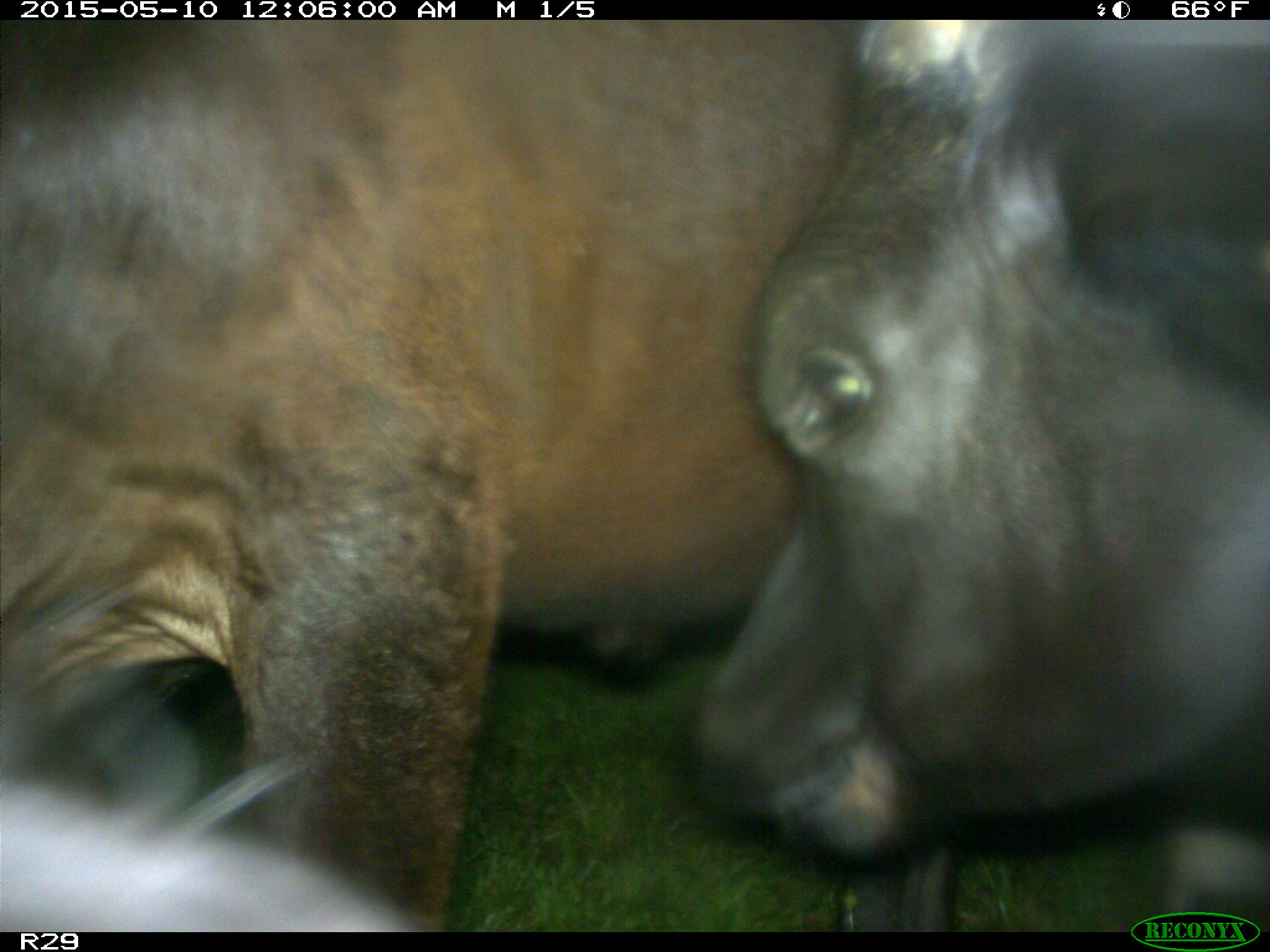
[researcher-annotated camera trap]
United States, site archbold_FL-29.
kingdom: Animalia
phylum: Chordata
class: Mammalia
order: Artiodactyla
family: Bovidae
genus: Bos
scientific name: Bos taurus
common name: domestic cow